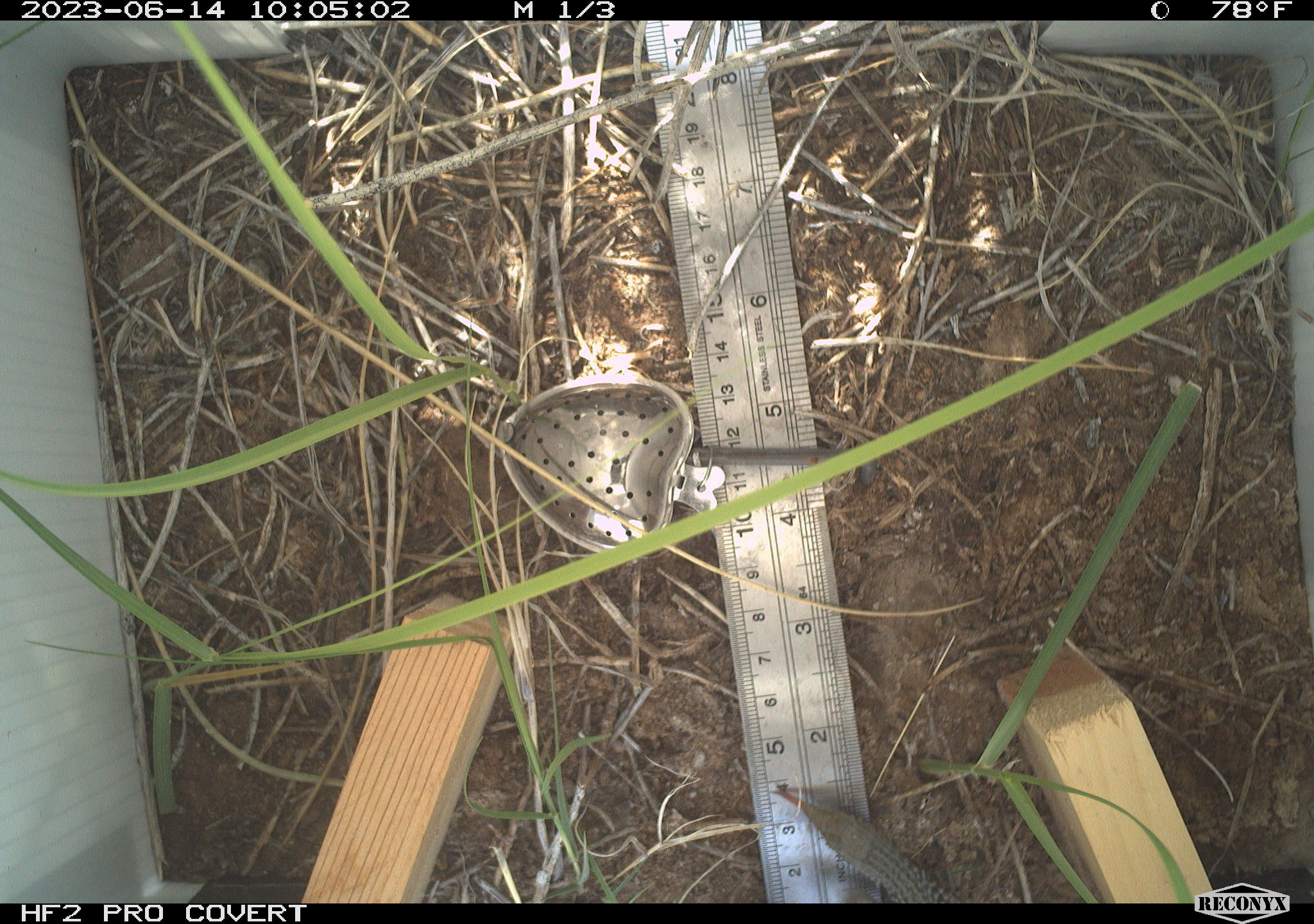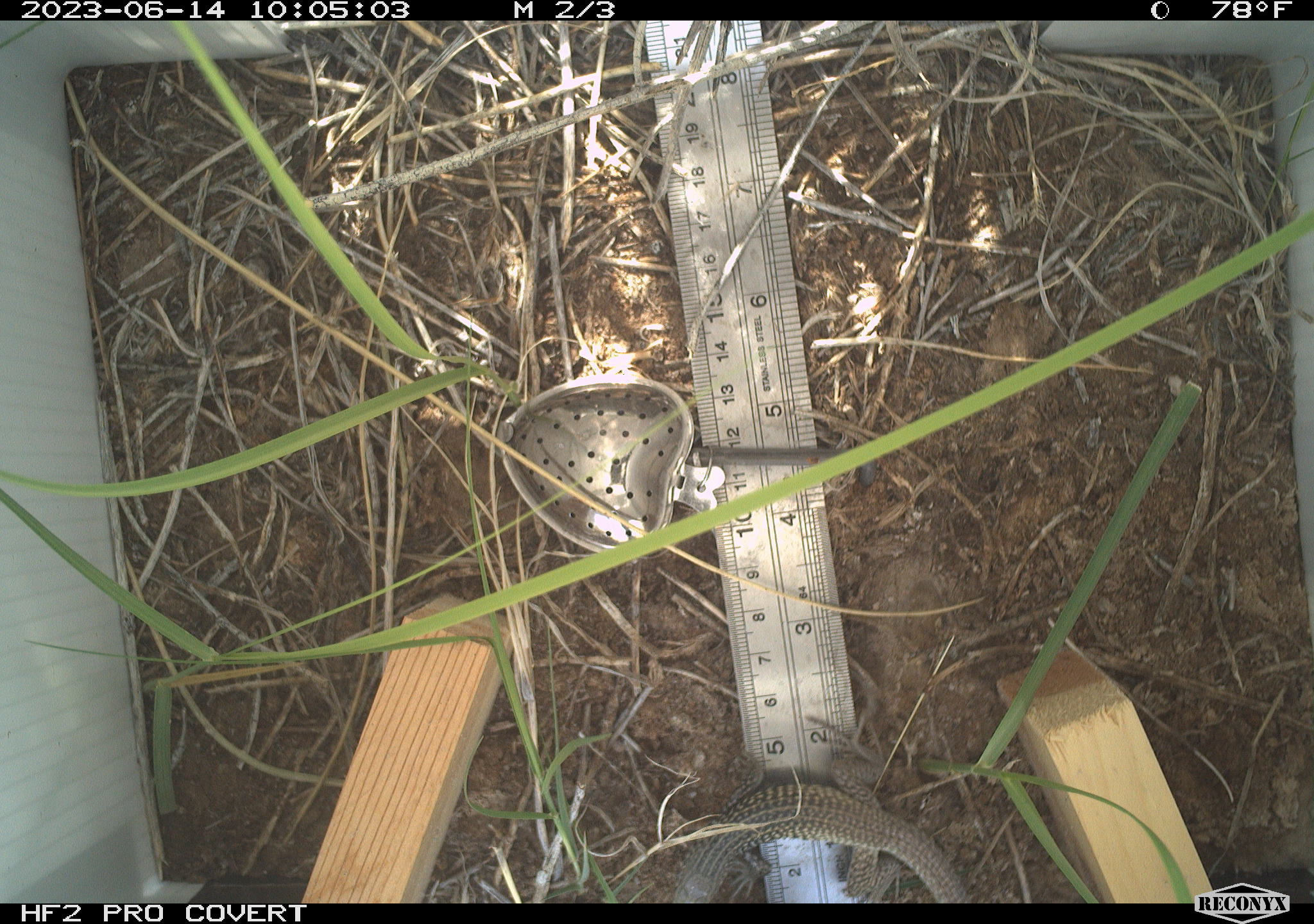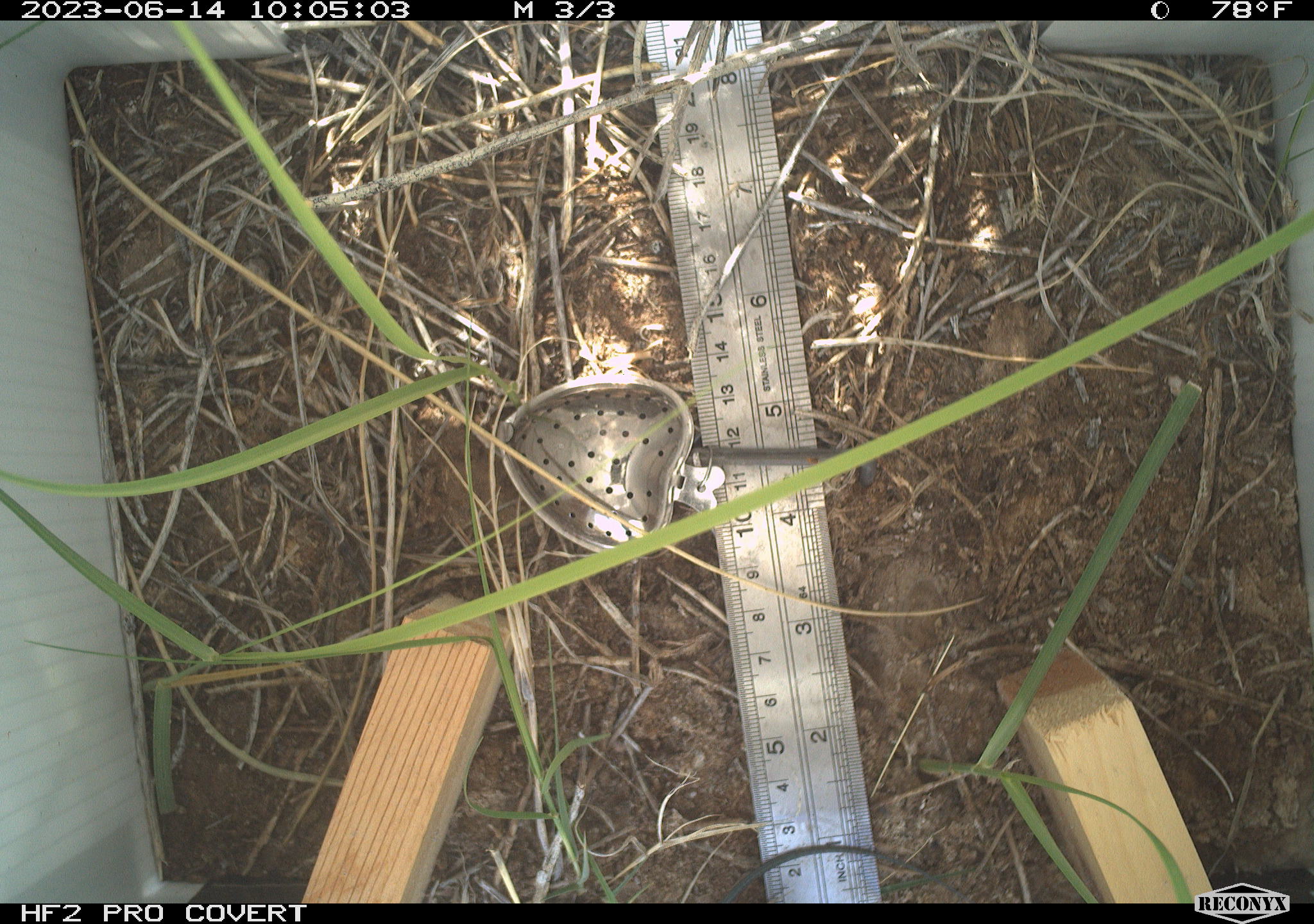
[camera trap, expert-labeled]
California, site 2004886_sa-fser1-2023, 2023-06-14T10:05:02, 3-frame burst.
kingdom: Animalia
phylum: Chordata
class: Reptilia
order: Squamata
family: Teiidae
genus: Aspidoscelis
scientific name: Aspidoscelis tigris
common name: western whiptail